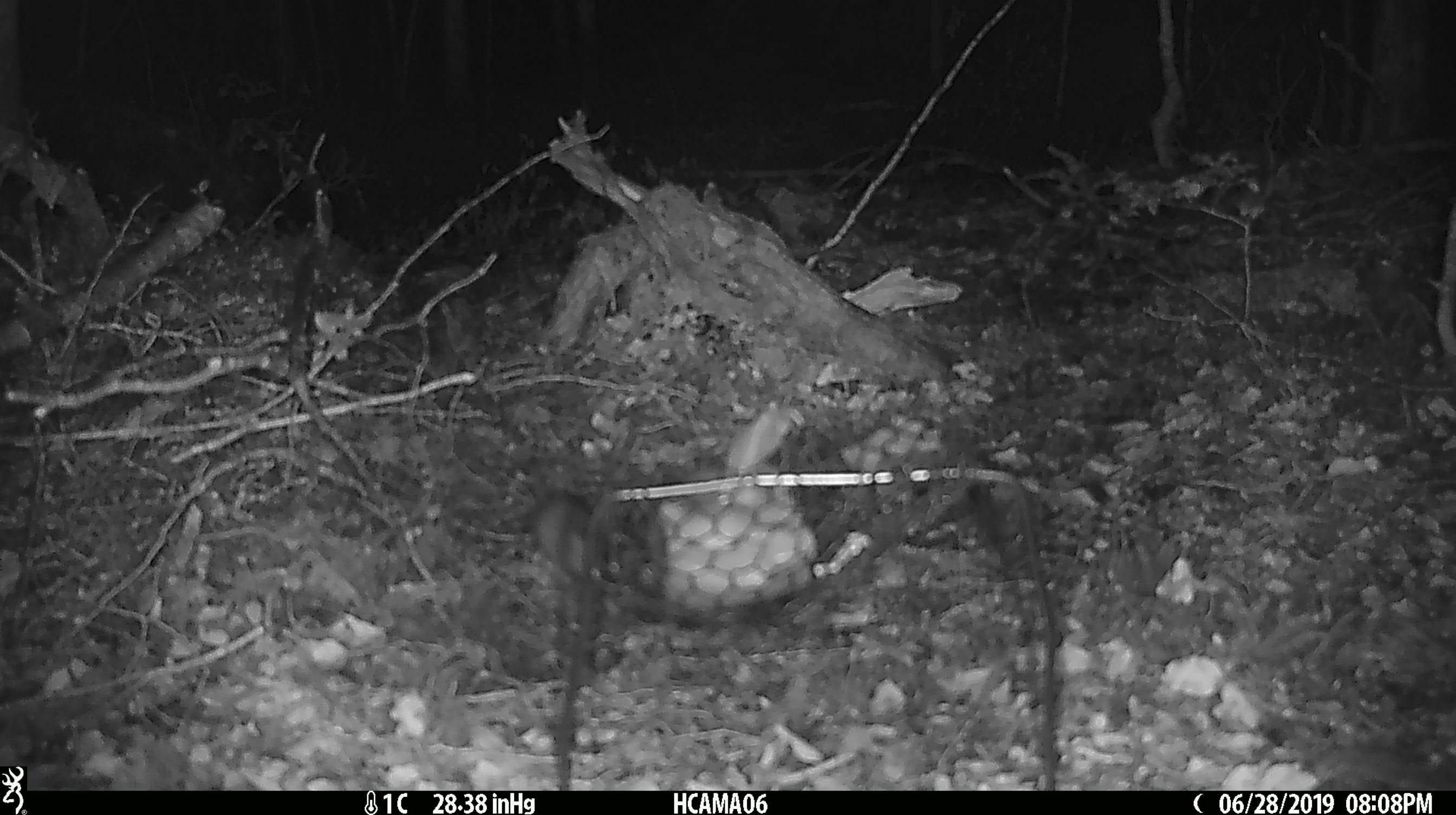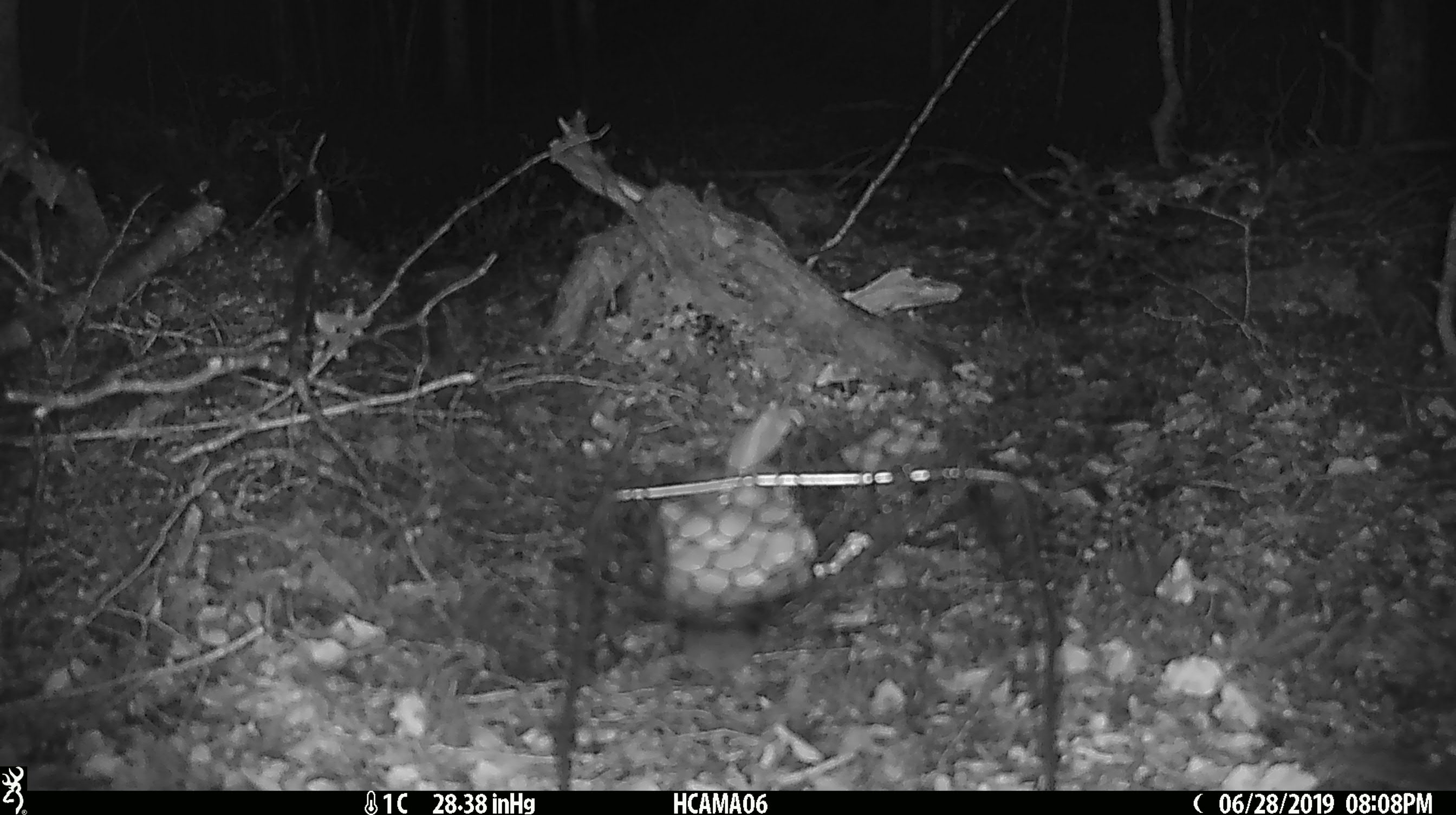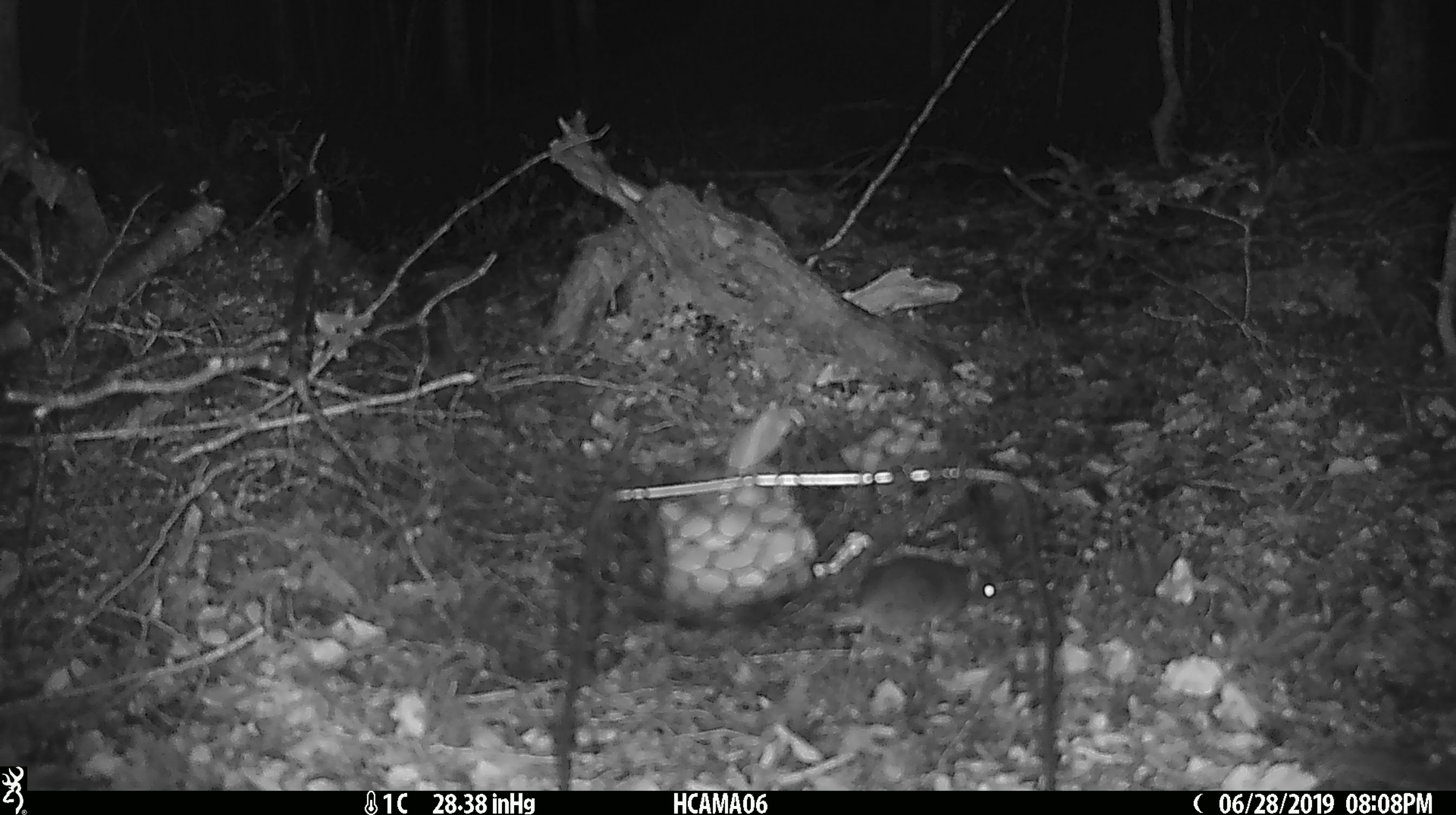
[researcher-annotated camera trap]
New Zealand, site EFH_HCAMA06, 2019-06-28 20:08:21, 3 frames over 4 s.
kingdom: Animalia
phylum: Chordata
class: Mammalia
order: Rodentia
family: Muridae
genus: Mus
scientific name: Mus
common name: mouse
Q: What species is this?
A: Mouse (Mus).